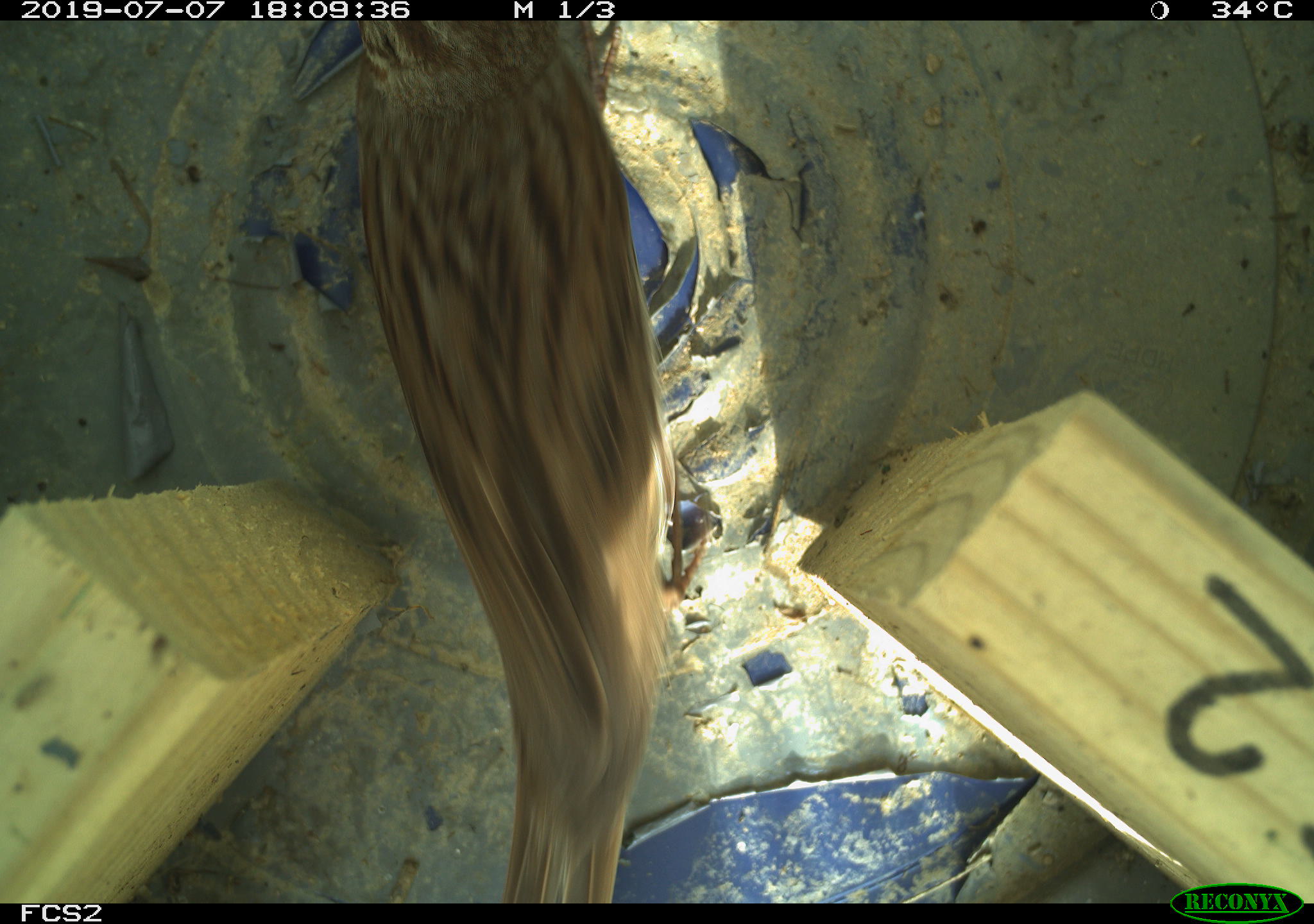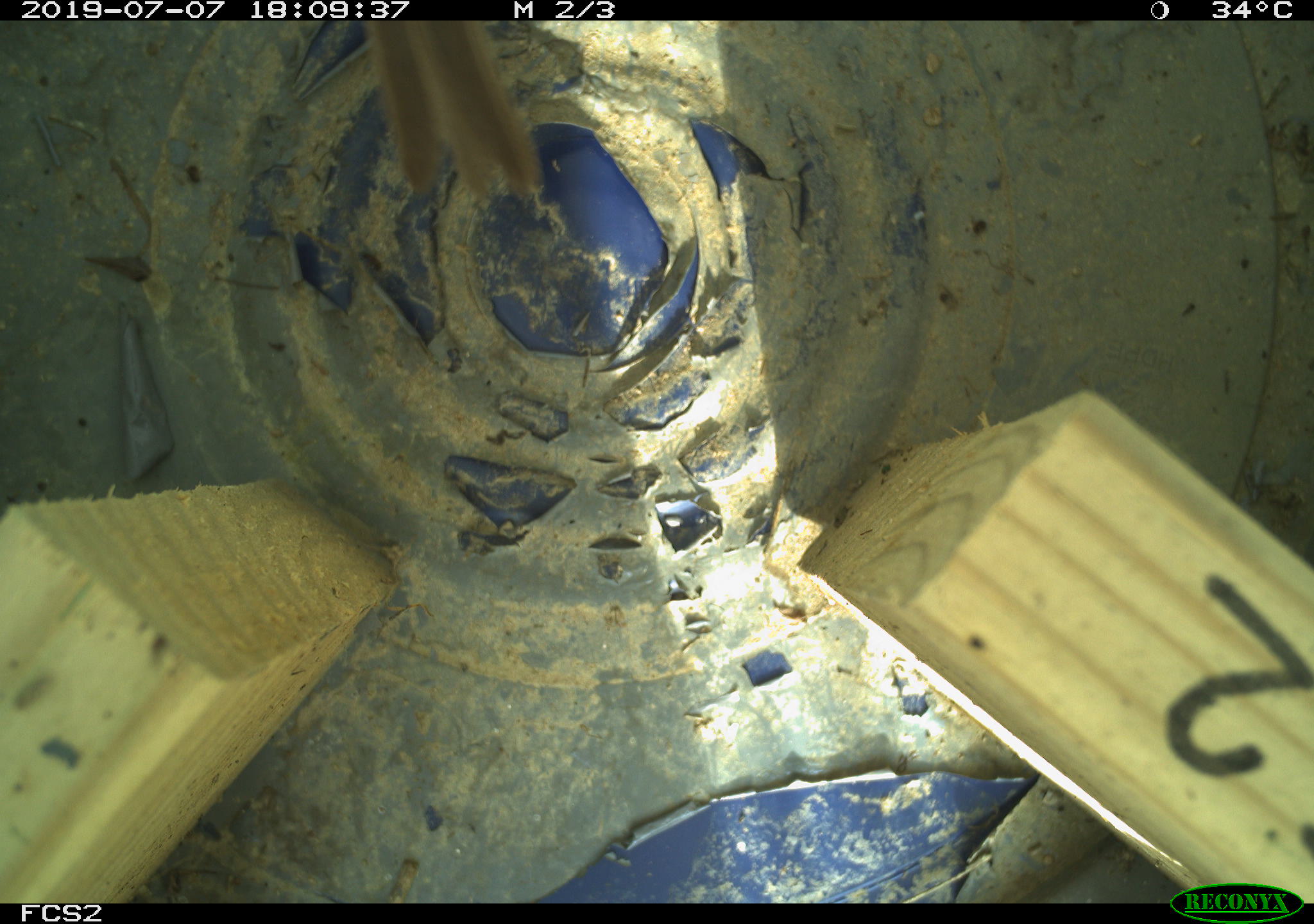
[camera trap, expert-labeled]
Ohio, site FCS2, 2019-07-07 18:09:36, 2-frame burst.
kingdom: Animalia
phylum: Chordata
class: Aves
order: Passeriformes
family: Passerellidae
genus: Melospiza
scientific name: Melospiza melodia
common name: song sparrow